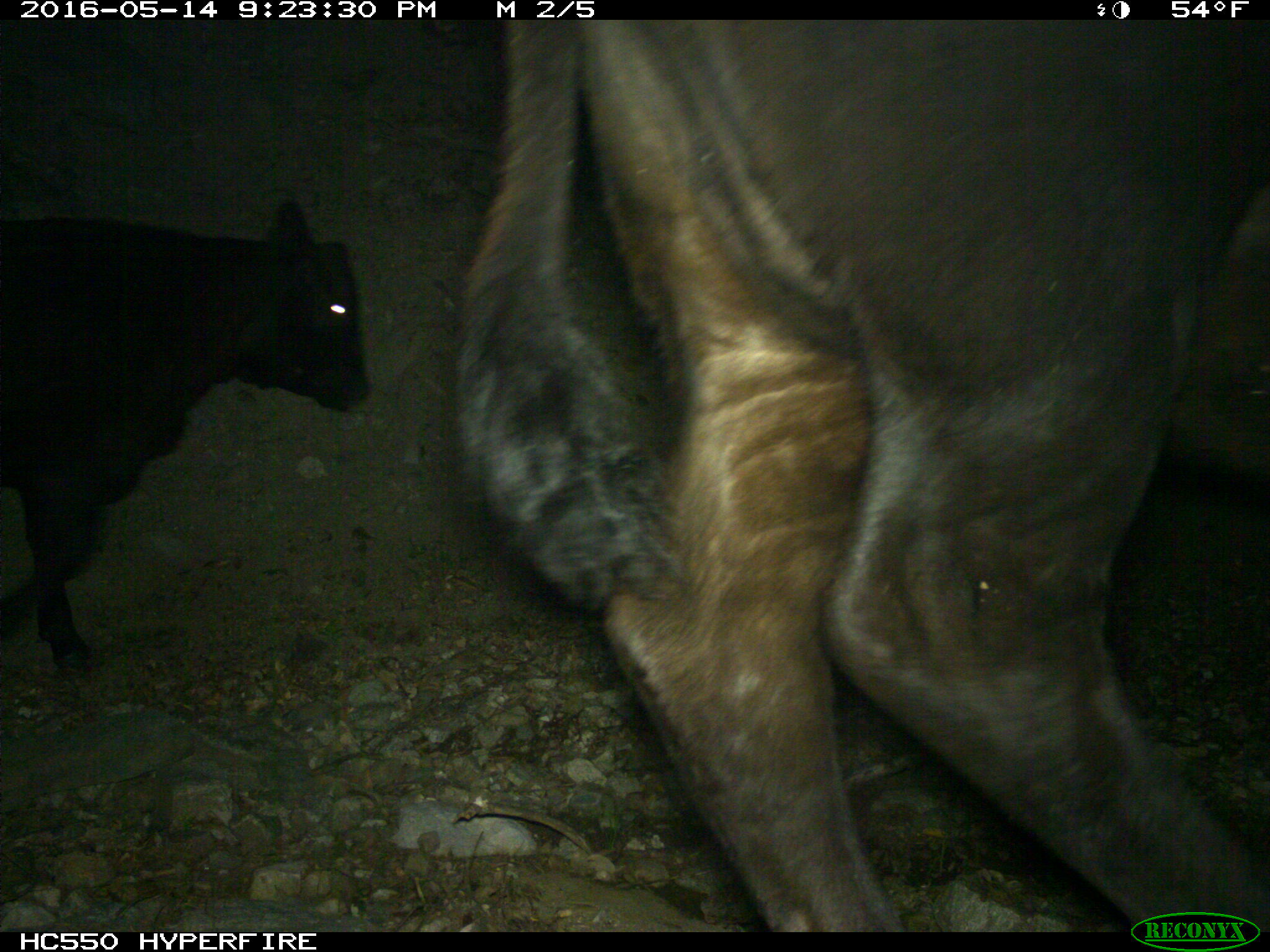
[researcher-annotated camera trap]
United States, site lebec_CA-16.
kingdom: Animalia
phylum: Chordata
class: Mammalia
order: Artiodactyla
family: Bovidae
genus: Bos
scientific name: Bos taurus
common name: domestic cow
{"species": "Bos taurus (domestic cow)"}